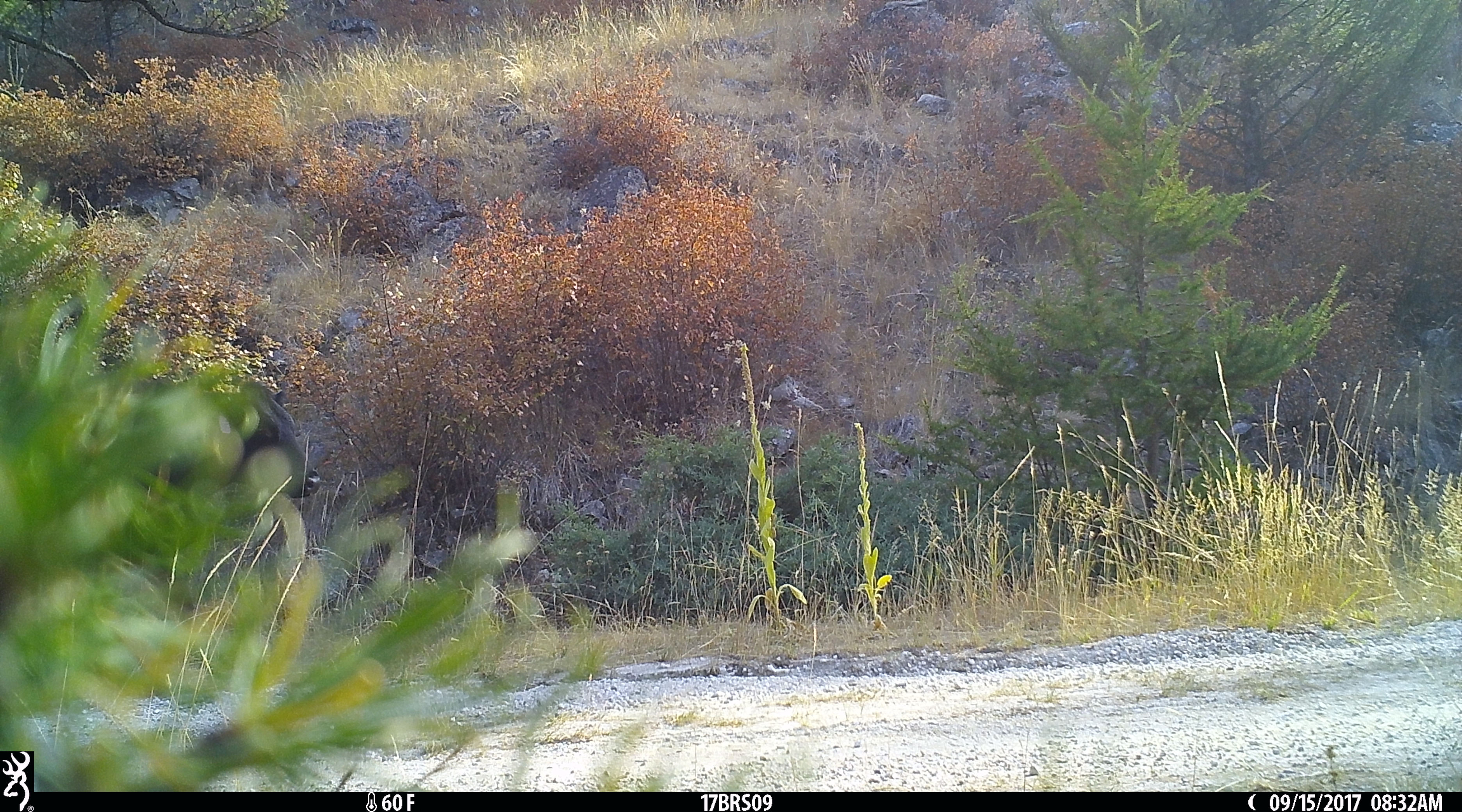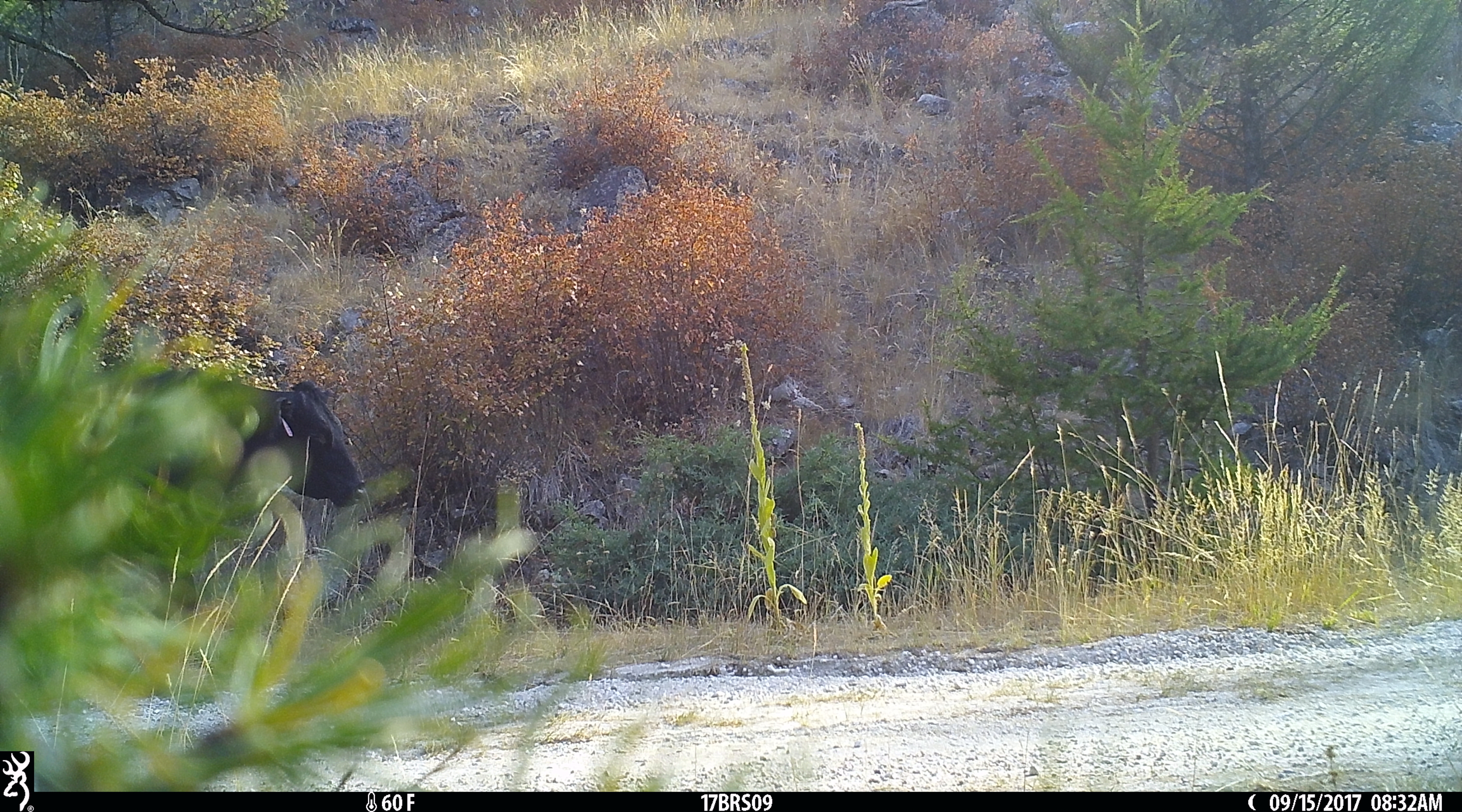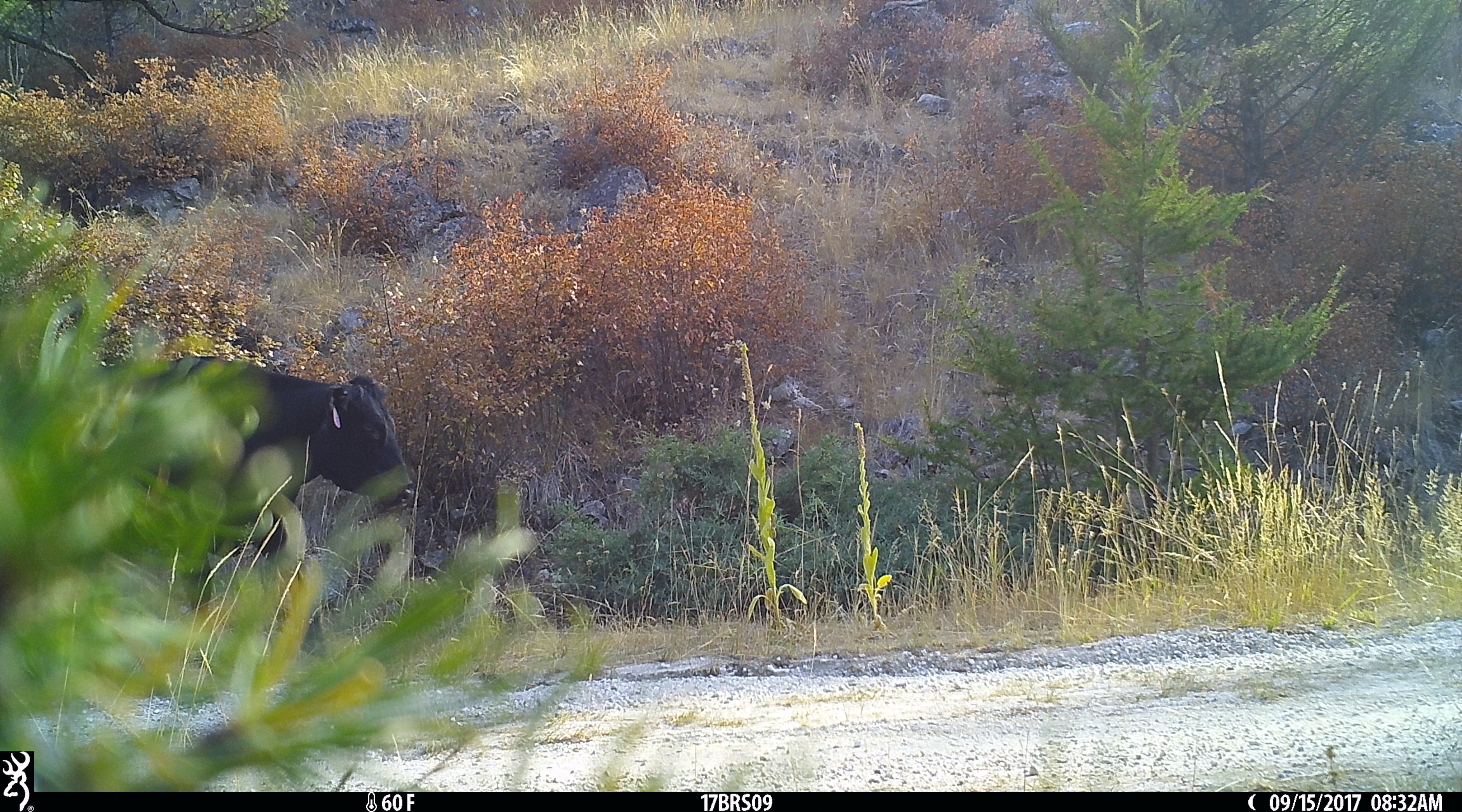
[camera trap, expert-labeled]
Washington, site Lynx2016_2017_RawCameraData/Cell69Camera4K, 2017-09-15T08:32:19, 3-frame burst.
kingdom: Animalia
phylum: Chordata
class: Mammalia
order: Artiodactyla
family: Bovidae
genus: Bos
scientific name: Bos taurus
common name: domestic cattle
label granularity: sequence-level